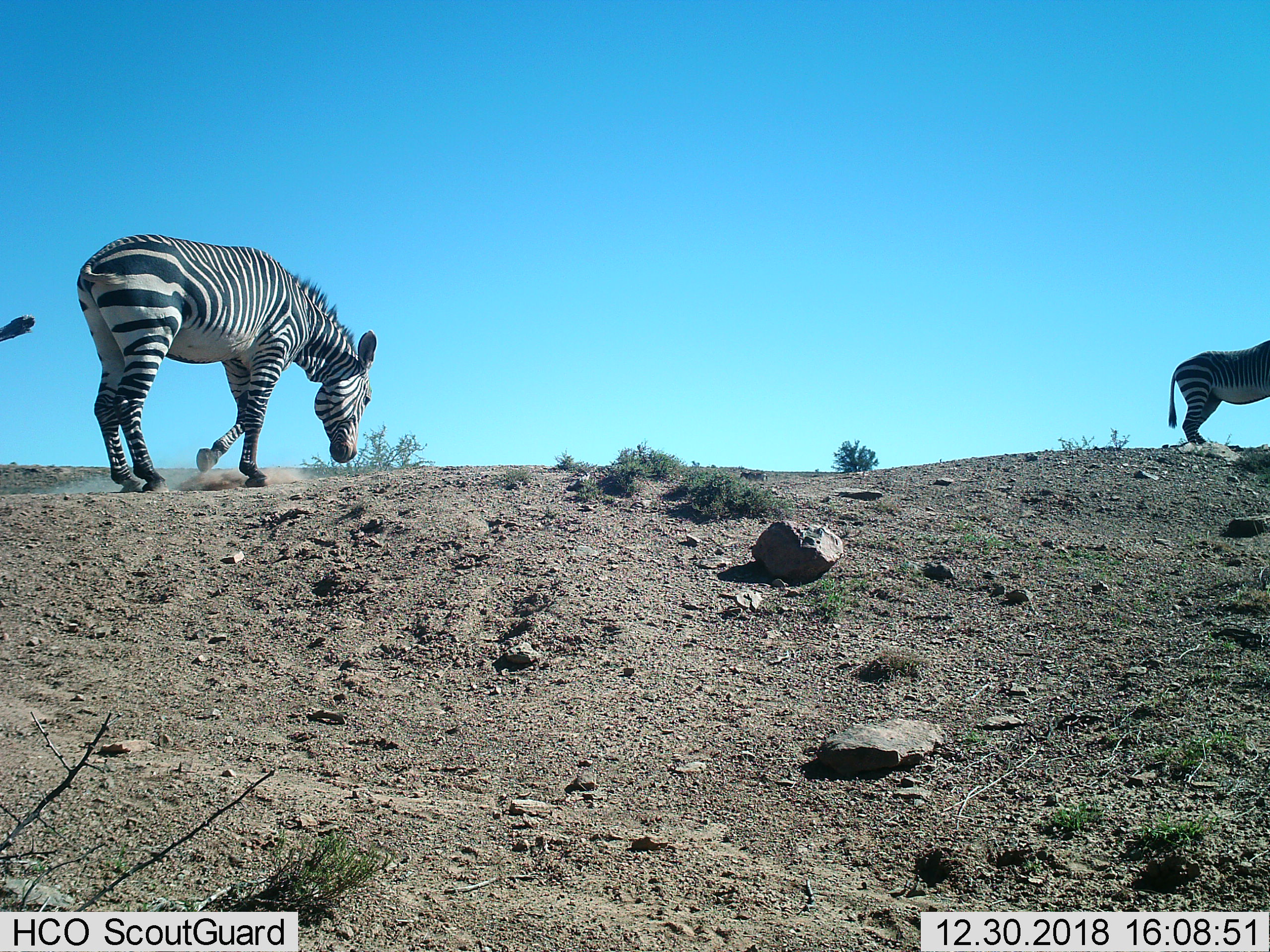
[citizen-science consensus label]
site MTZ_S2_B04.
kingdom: Animalia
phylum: Chordata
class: Mammalia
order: Perissodactyla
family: Equidae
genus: Equus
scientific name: Equus zebra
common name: mountain zebra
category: zebramountain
Zebramountain (mountain zebra) (Equus zebra), count 2. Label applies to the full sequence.